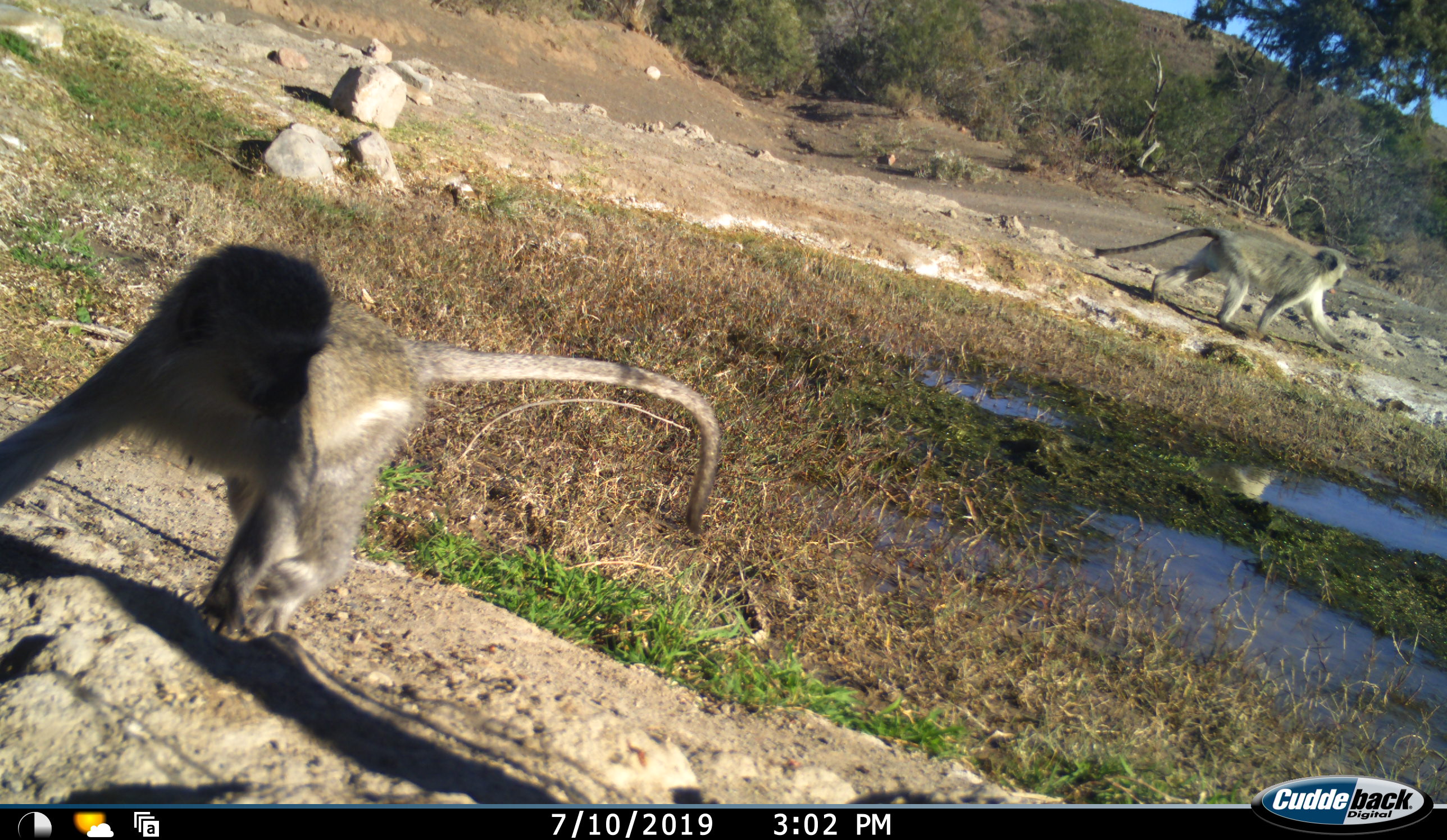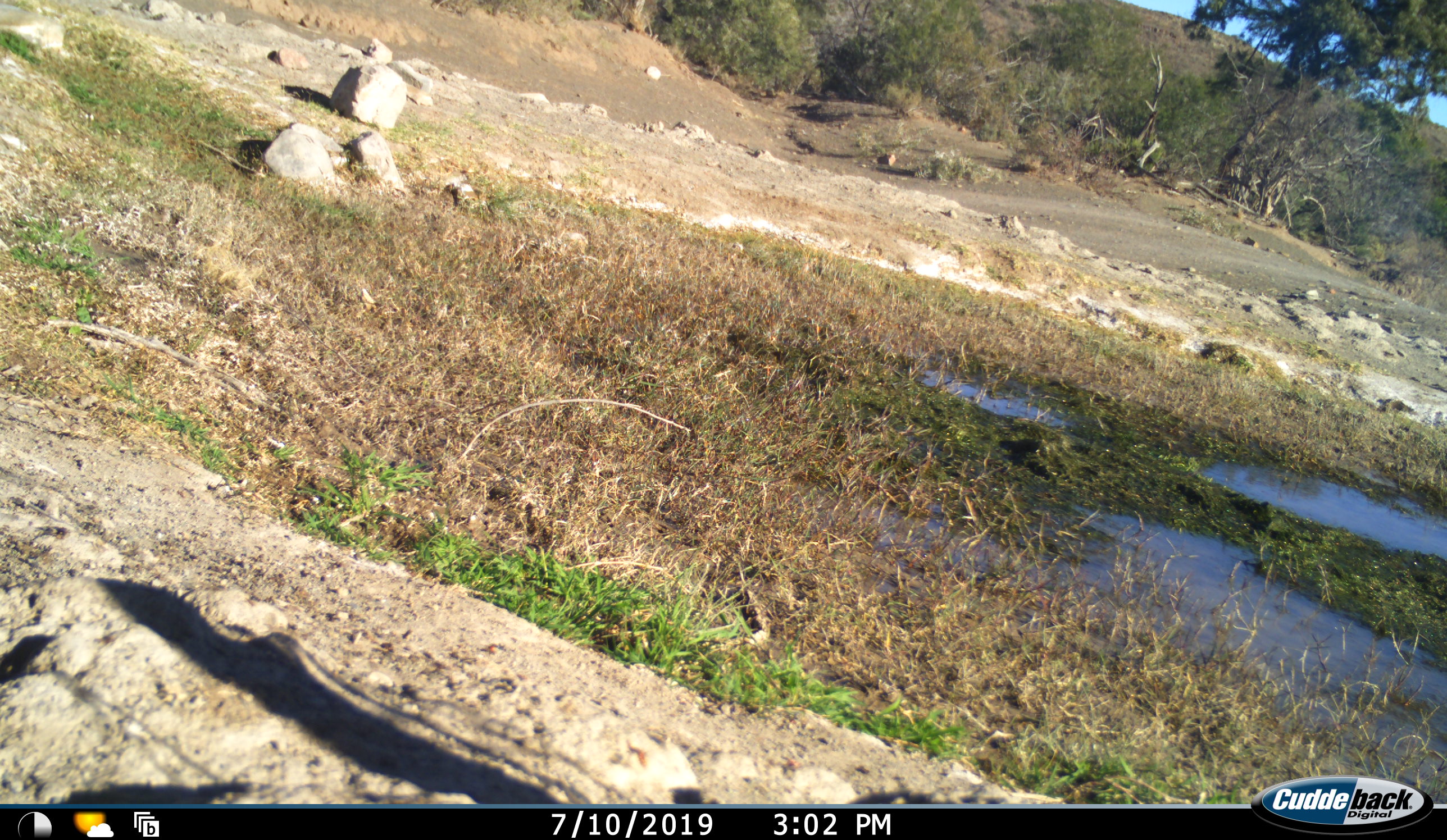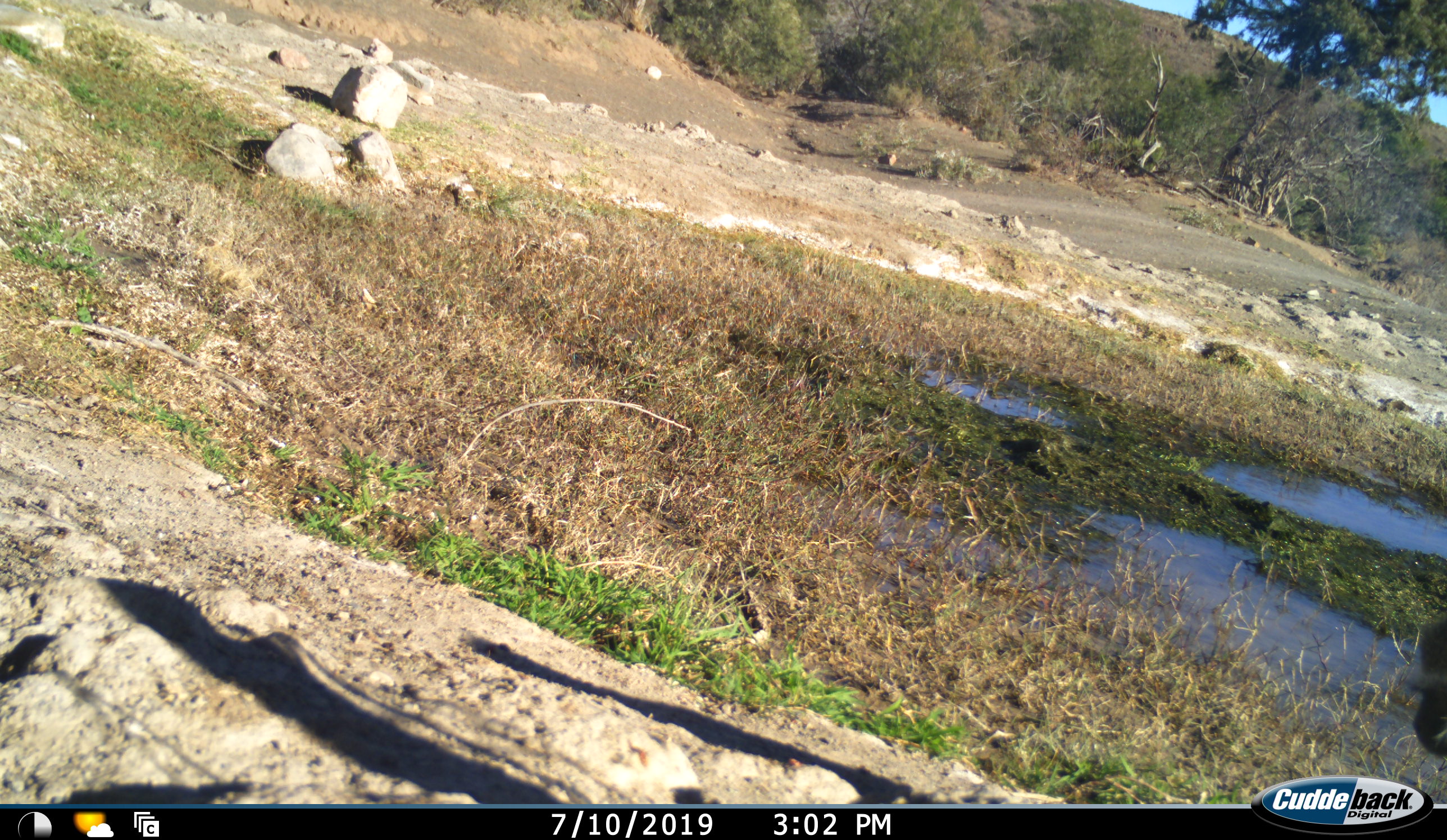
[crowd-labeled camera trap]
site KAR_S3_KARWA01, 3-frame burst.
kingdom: Animalia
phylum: Chordata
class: Mammalia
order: Primates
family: Cercopithecidae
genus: Chlorocebus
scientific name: Chlorocebus pygerythrus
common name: vervet monkey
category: monkeyvervet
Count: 3.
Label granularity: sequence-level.